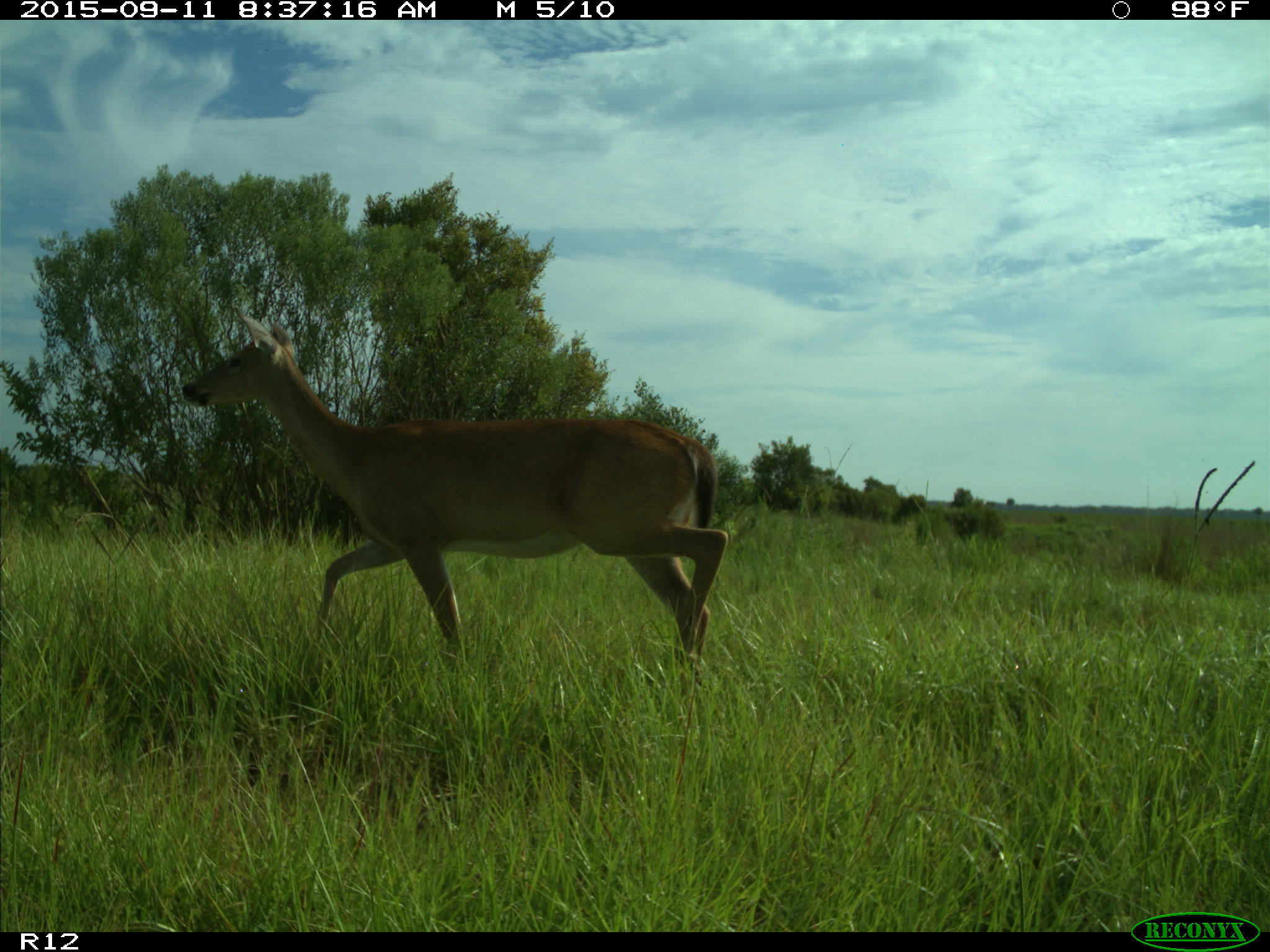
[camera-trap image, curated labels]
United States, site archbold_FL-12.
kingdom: Animalia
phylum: Chordata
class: Mammalia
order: Artiodactyla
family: Cervidae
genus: Odocoileus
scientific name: Odocoileus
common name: deer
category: unidentified deer